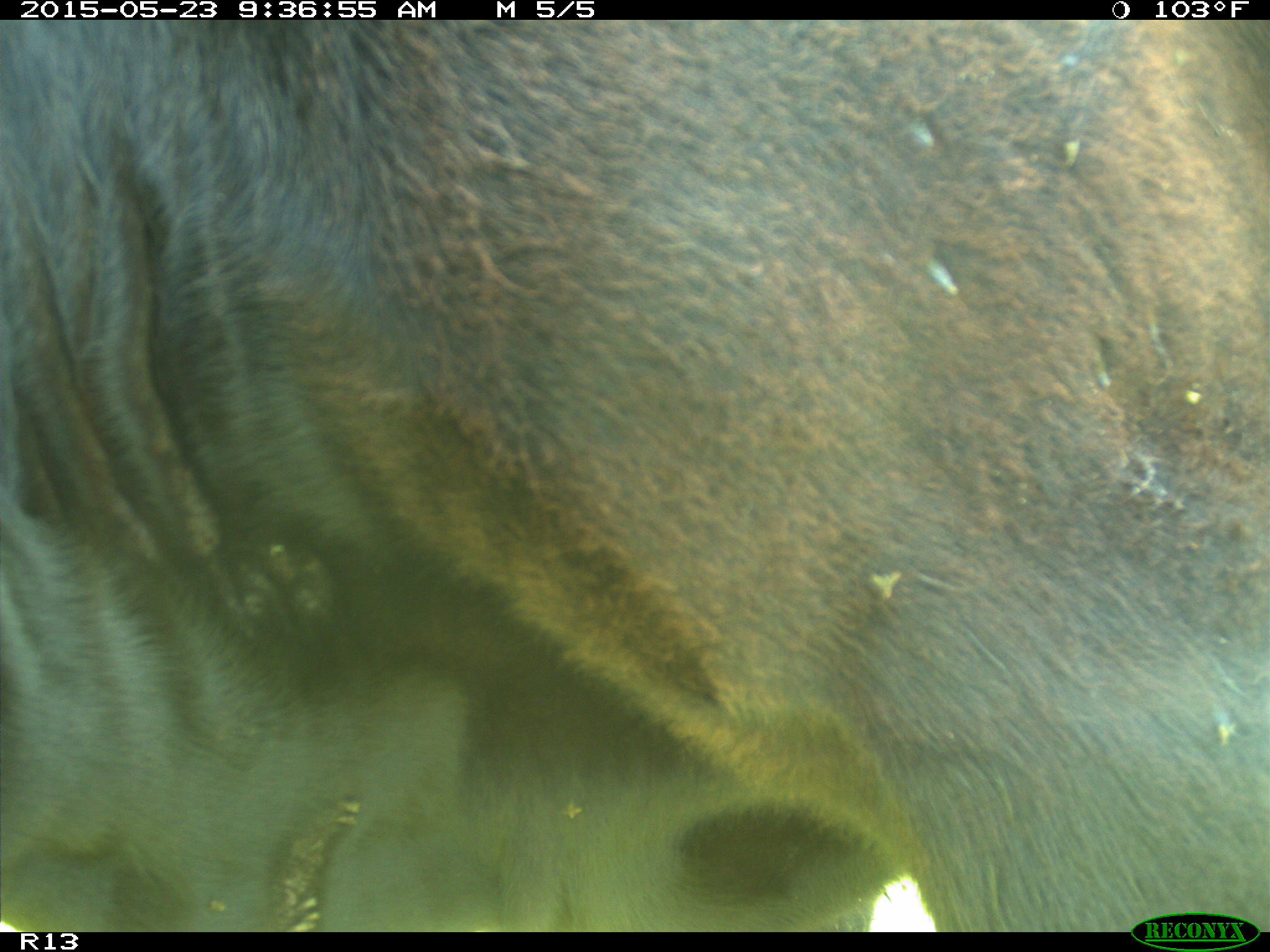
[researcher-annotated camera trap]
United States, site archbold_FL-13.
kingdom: Animalia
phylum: Chordata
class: Mammalia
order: Artiodactyla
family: Bovidae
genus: Bos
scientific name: Bos taurus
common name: domestic cow